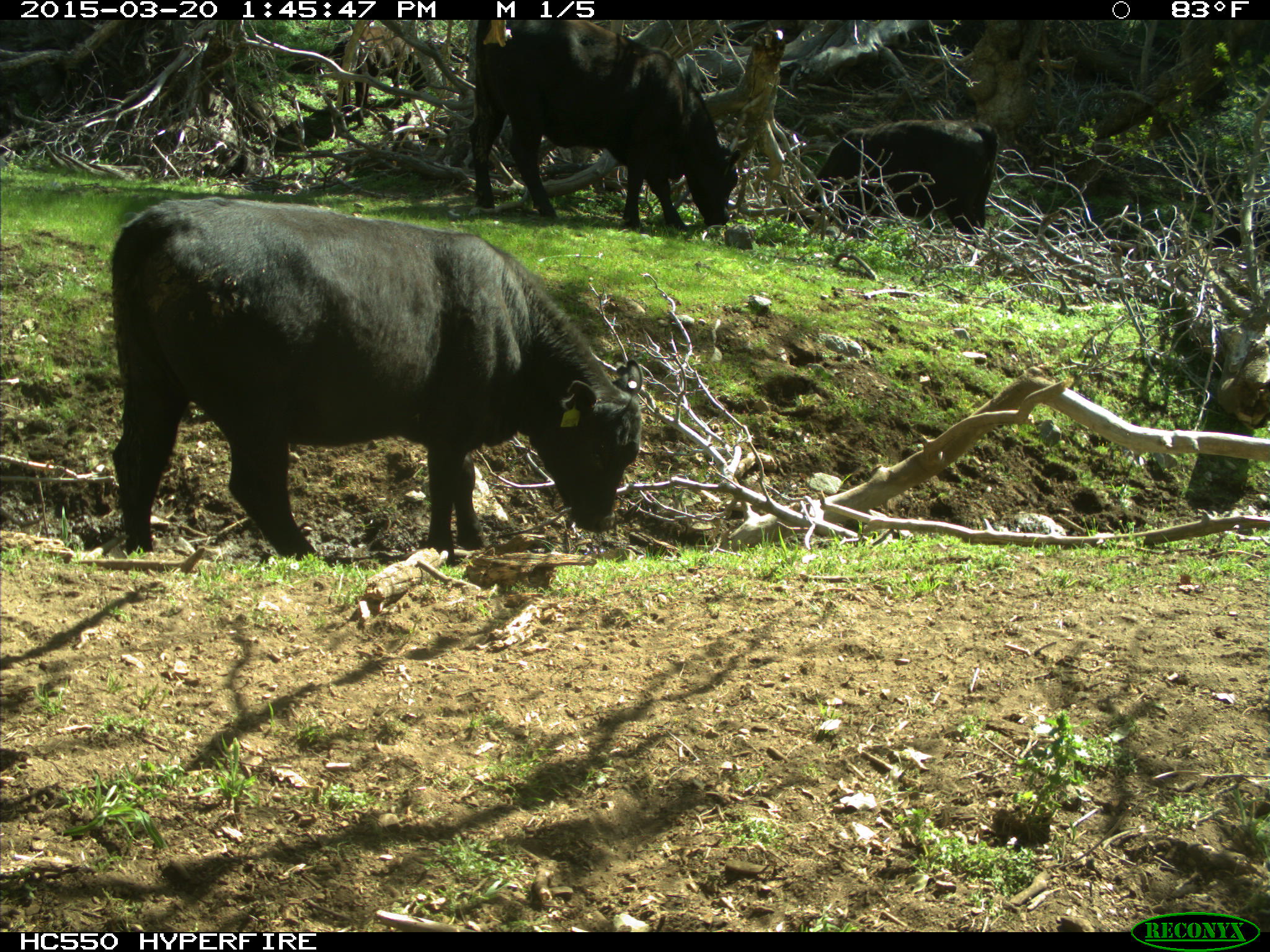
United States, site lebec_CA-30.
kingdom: Animalia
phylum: Chordata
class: Mammalia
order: Artiodactyla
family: Bovidae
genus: Bos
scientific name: Bos taurus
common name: domestic cow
Bos taurus (domestic cow).